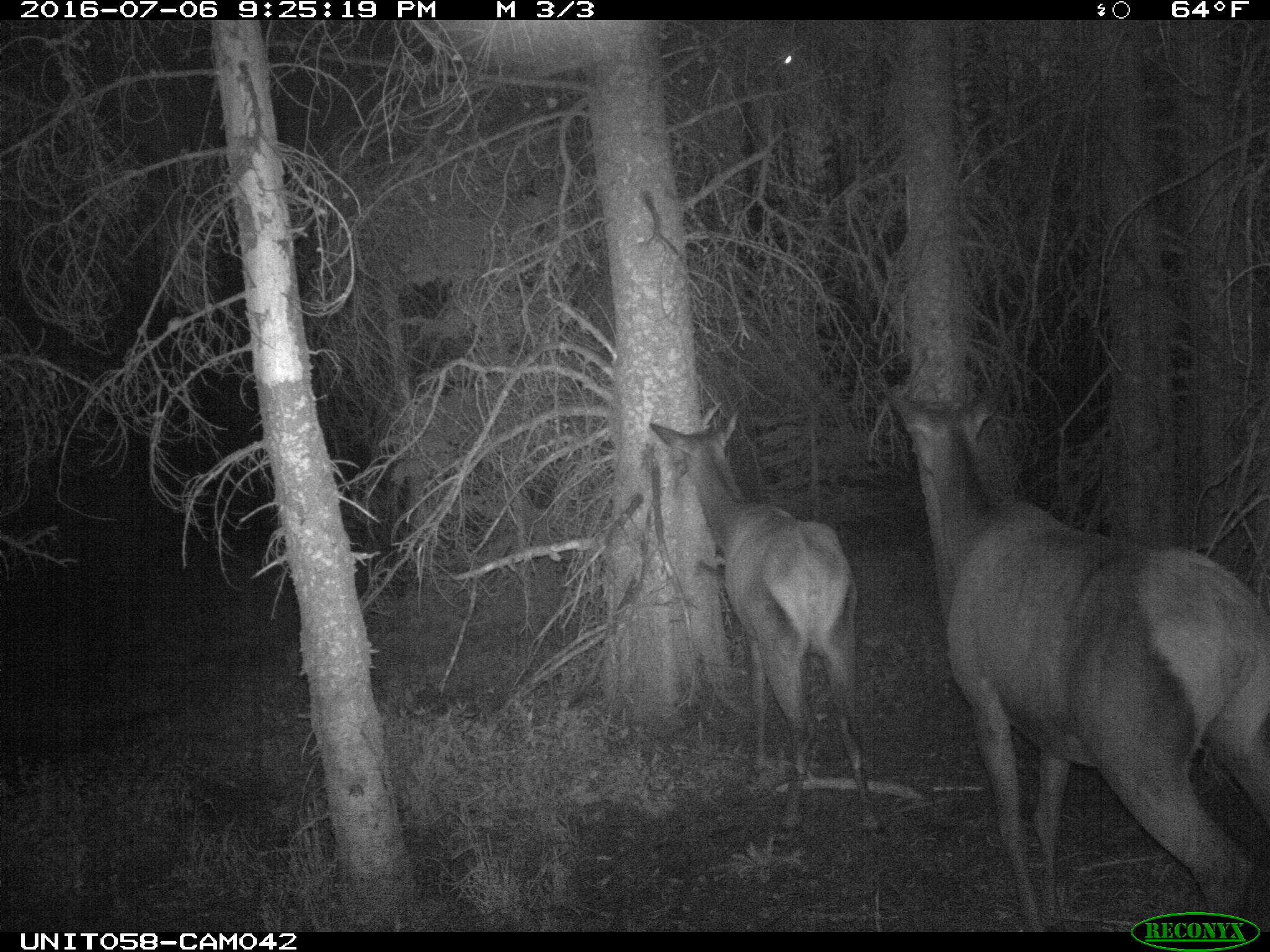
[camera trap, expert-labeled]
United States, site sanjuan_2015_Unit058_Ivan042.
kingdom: Animalia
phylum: Chordata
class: Mammalia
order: Artiodactyla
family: Cervidae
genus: Cervus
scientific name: Cervus elaphus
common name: red deer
Cervus elaphus (red deer).